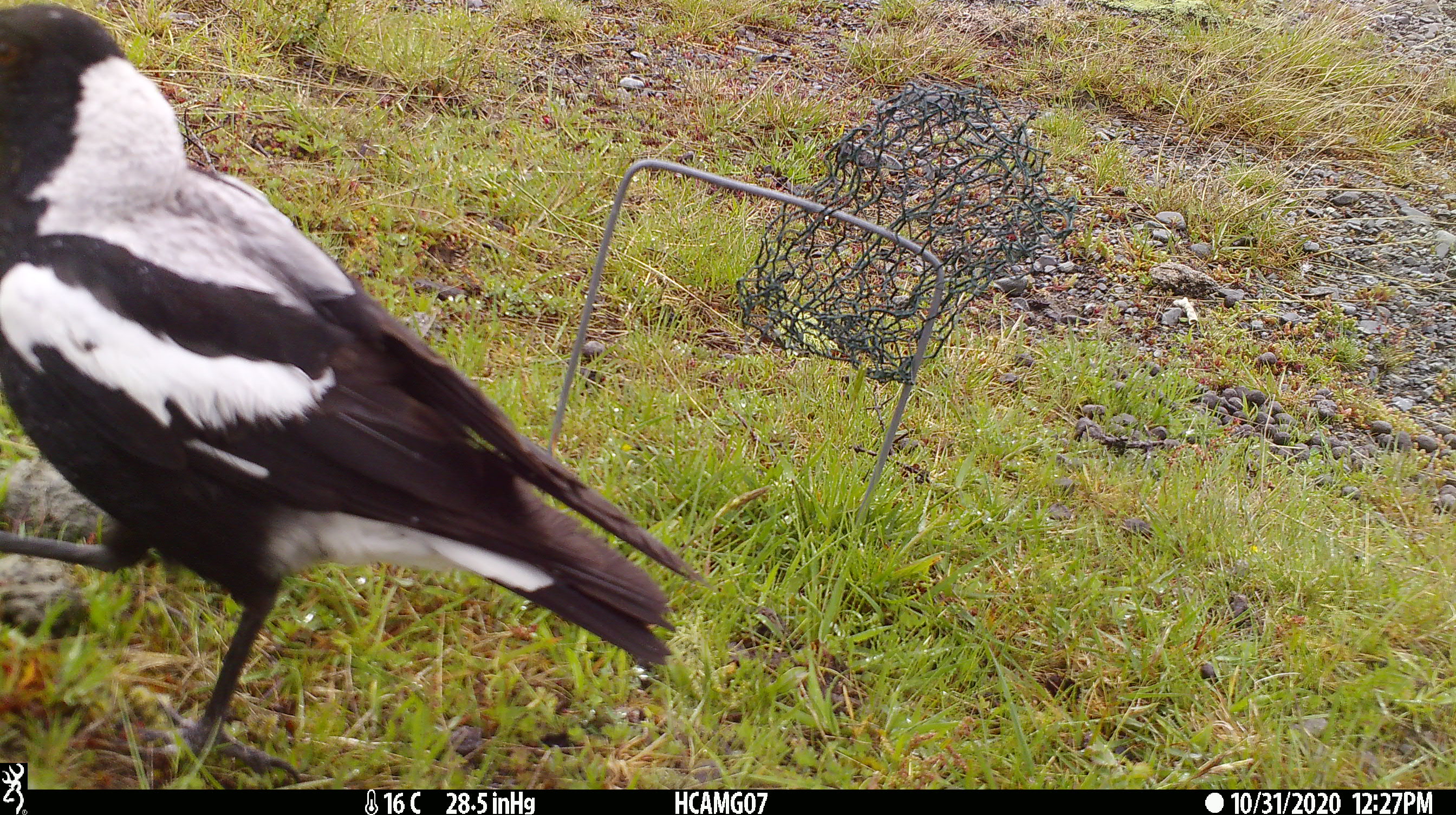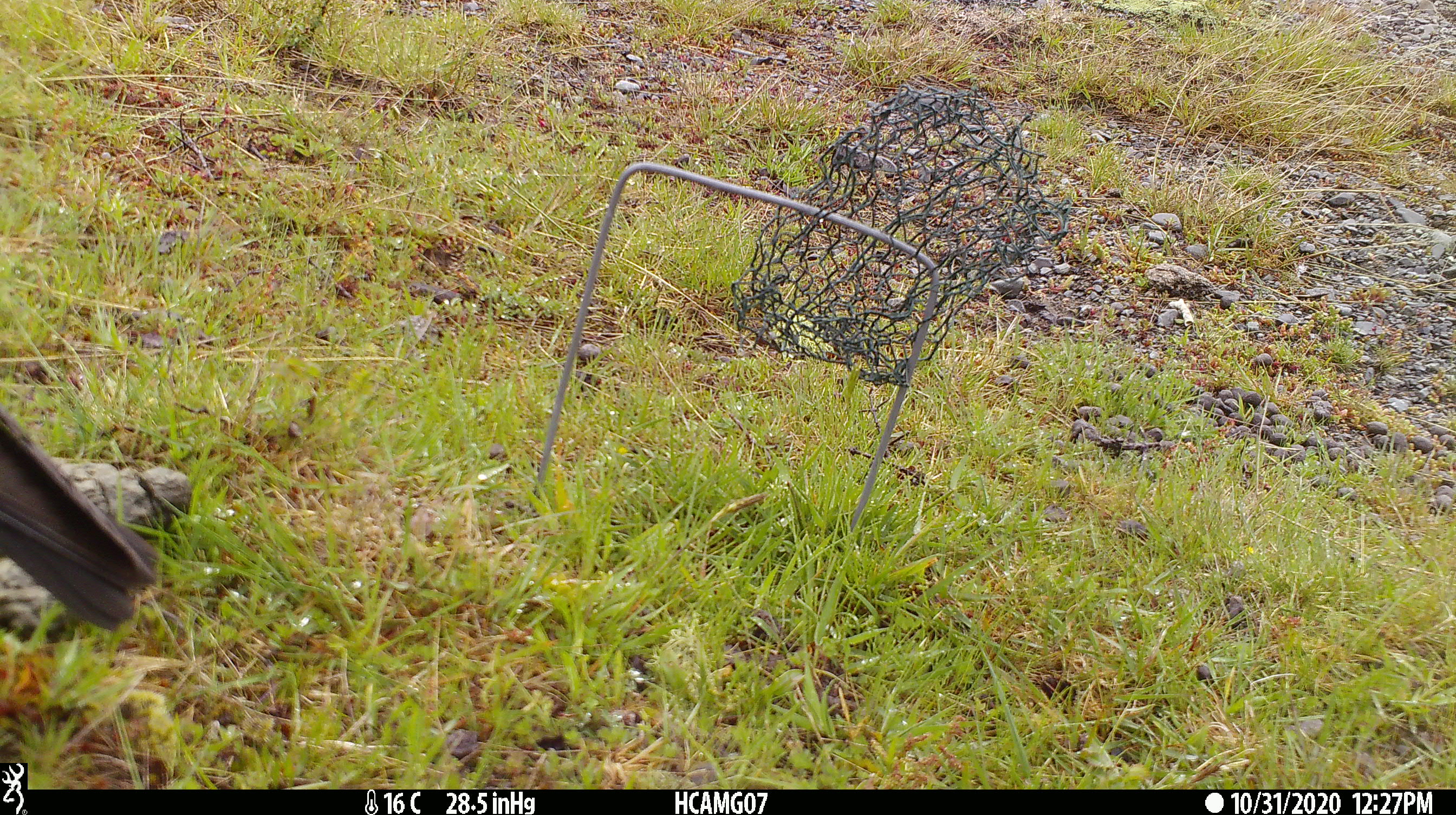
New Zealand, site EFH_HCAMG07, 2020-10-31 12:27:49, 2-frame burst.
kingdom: Animalia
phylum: Chordata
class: Aves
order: Passeriformes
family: Artamidae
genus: Gymnorhina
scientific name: Gymnorhina tibicen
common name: australian magpie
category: magpie